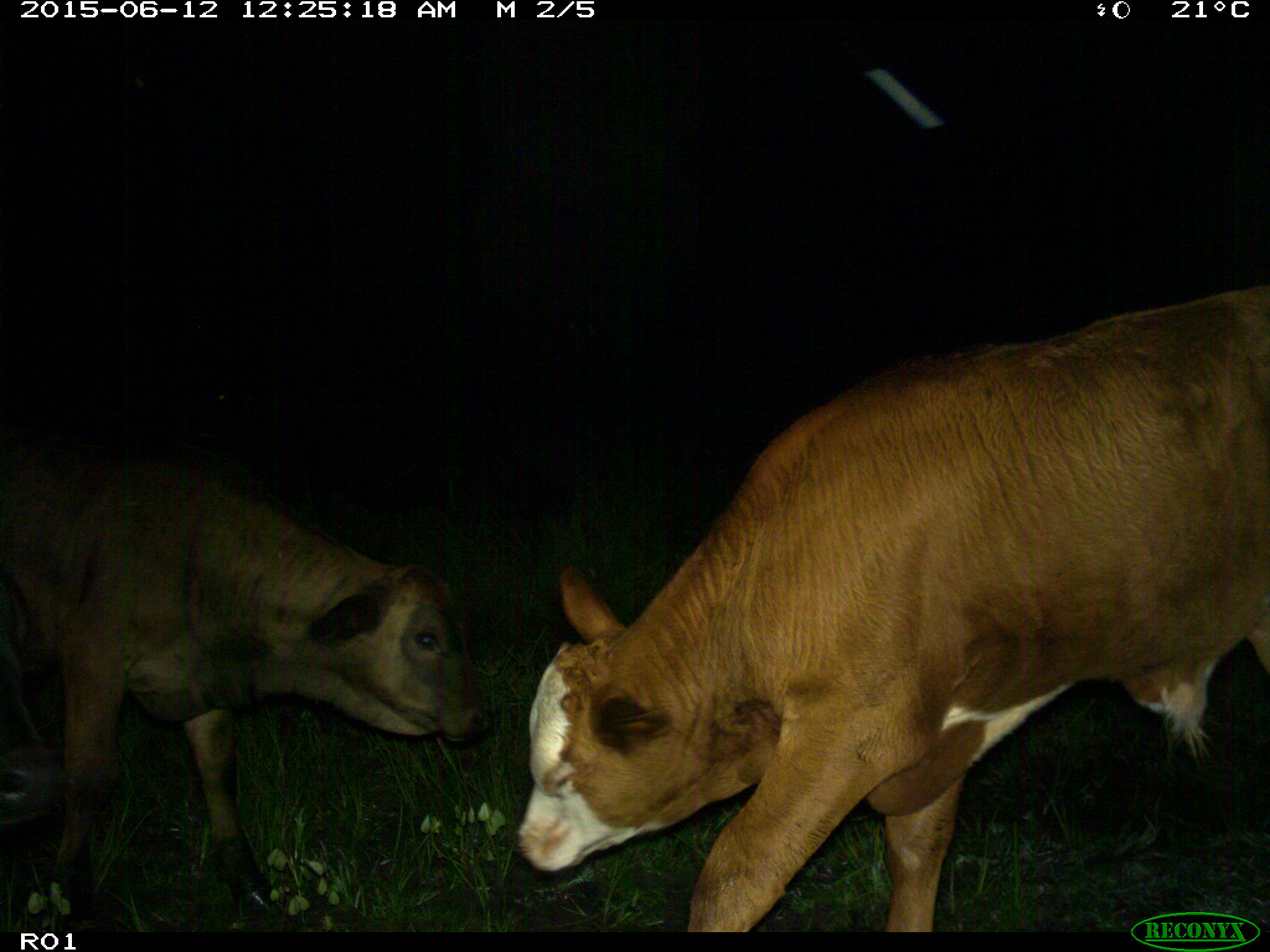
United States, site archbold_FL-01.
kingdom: Animalia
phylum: Chordata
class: Mammalia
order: Artiodactyla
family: Bovidae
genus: Bos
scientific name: Bos taurus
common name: domestic cow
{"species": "Bos taurus (domestic cow)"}